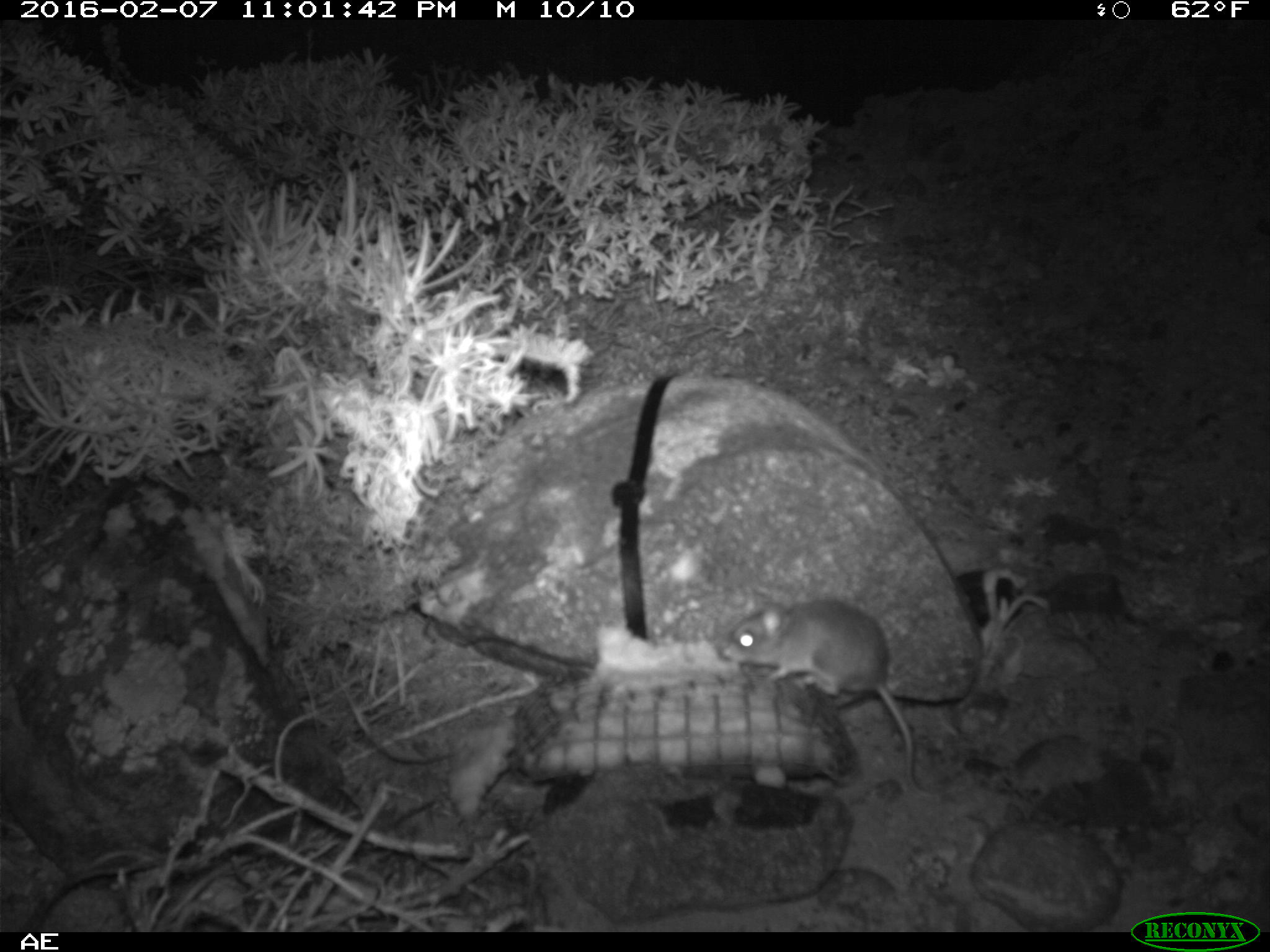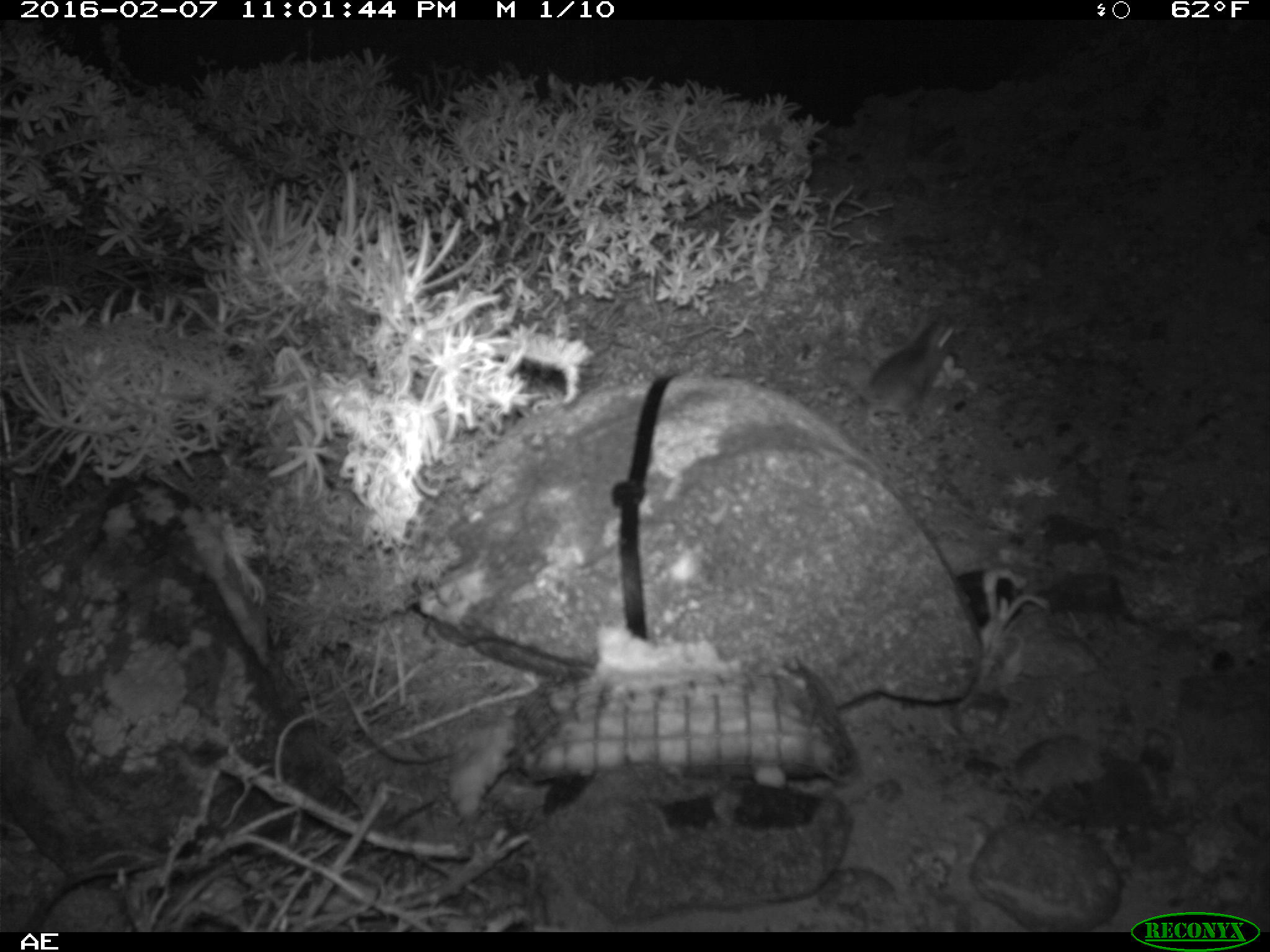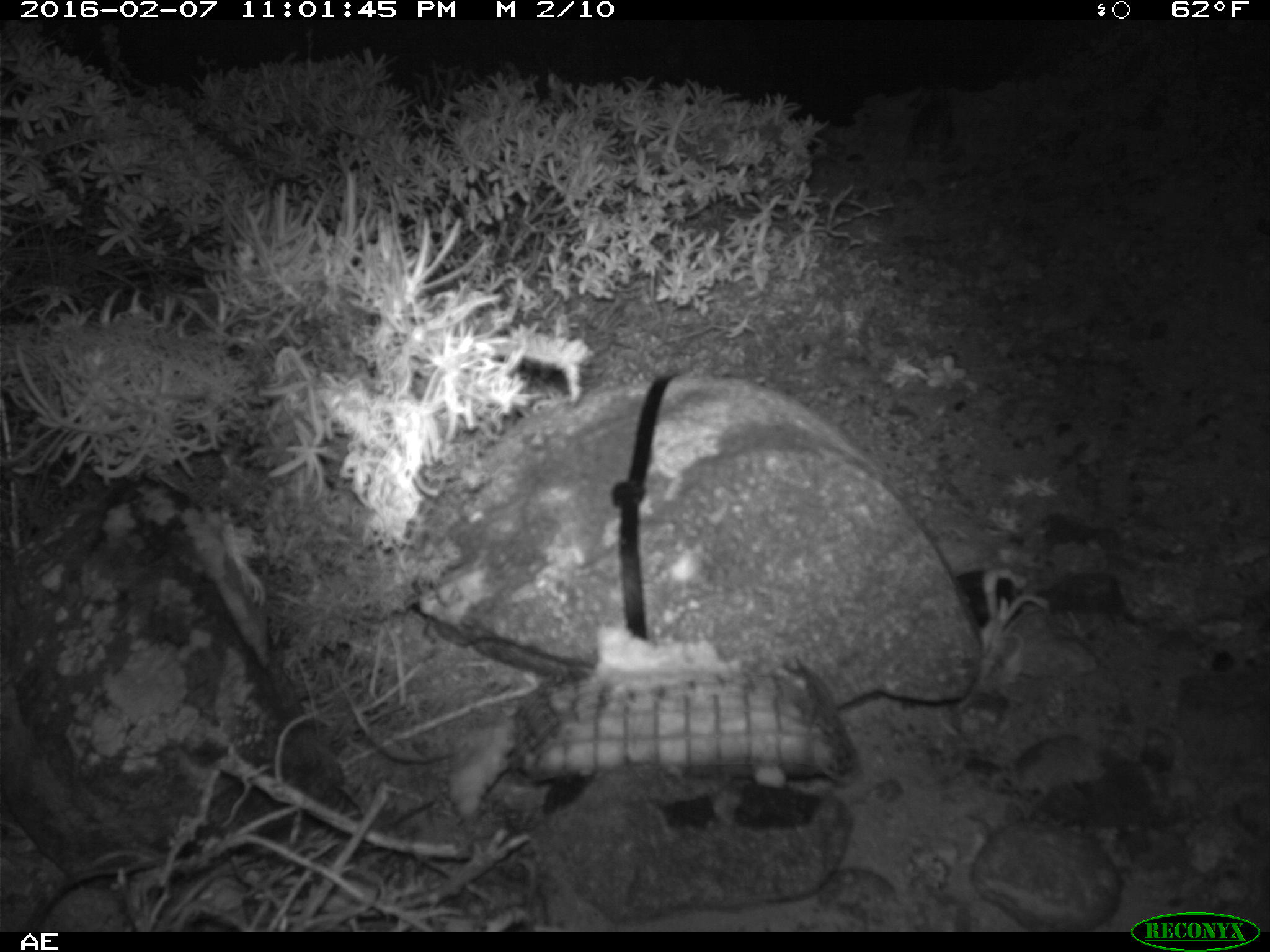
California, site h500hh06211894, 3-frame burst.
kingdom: Animalia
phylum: Chordata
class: Mammalia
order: Rodentia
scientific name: Rodentia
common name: rodent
Rodent (Rodentia).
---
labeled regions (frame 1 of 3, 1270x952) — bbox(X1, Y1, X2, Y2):
rodent: bbox(722, 585, 936, 800)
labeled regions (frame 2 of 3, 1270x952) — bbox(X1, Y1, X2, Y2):
rodent: bbox(850, 319, 957, 426)